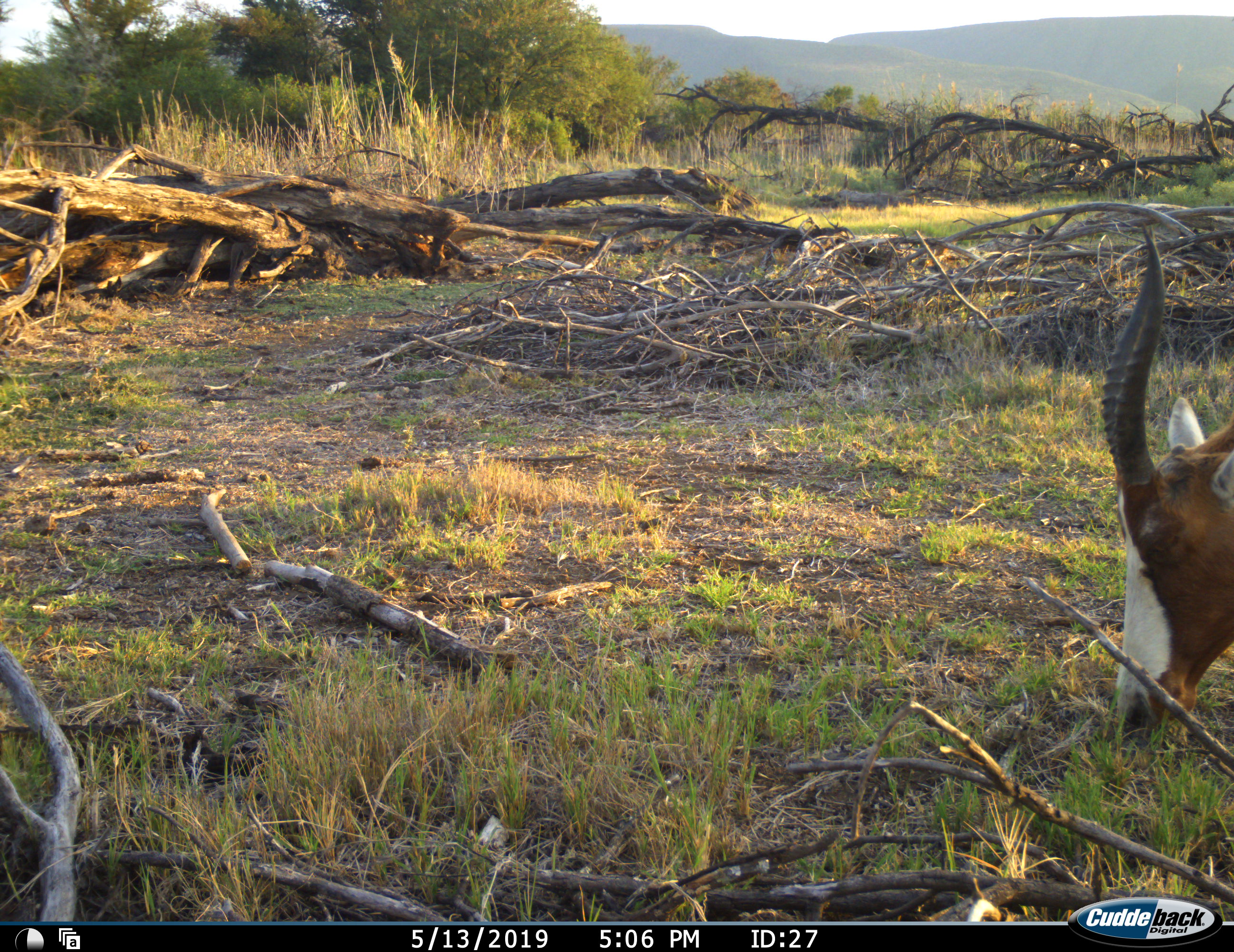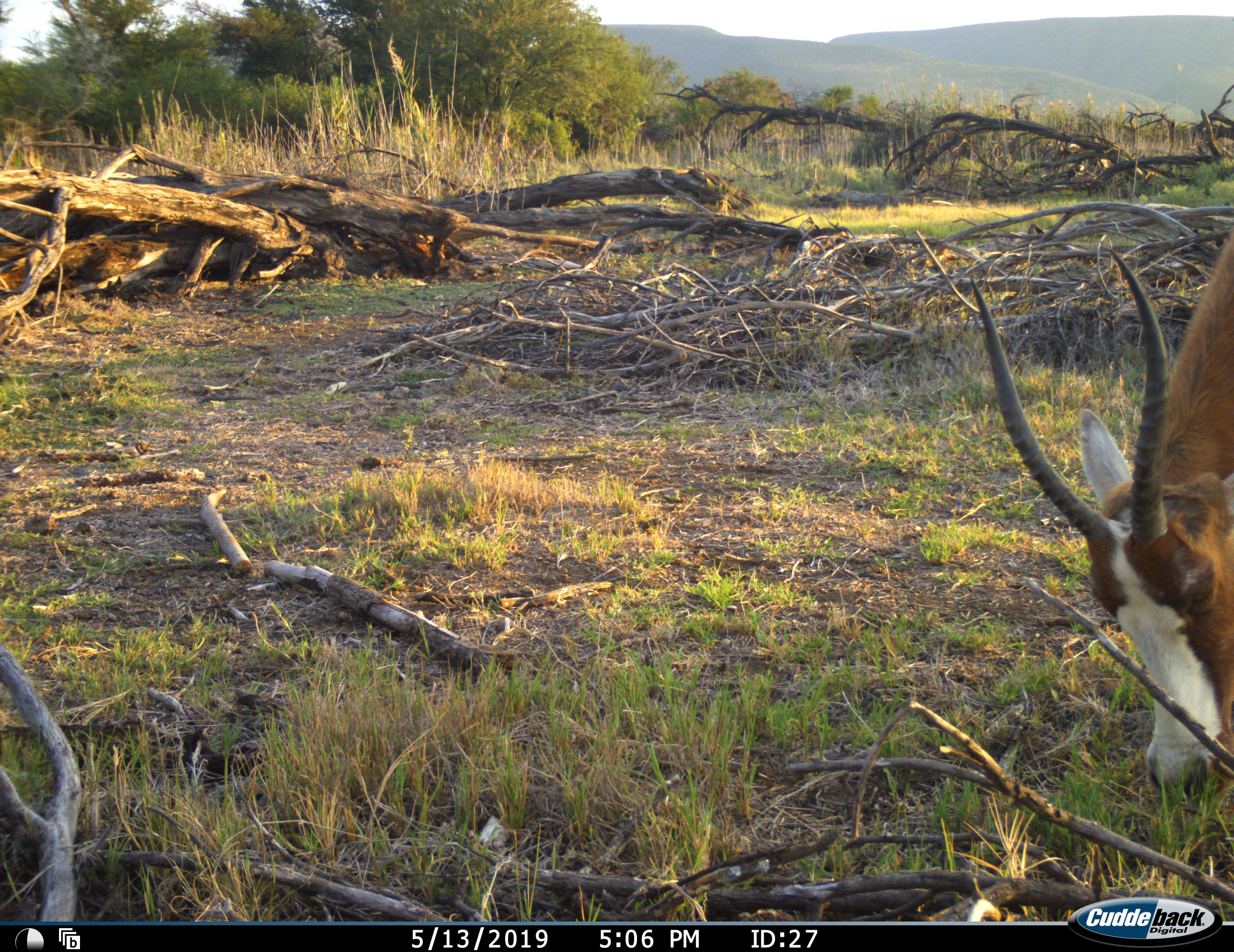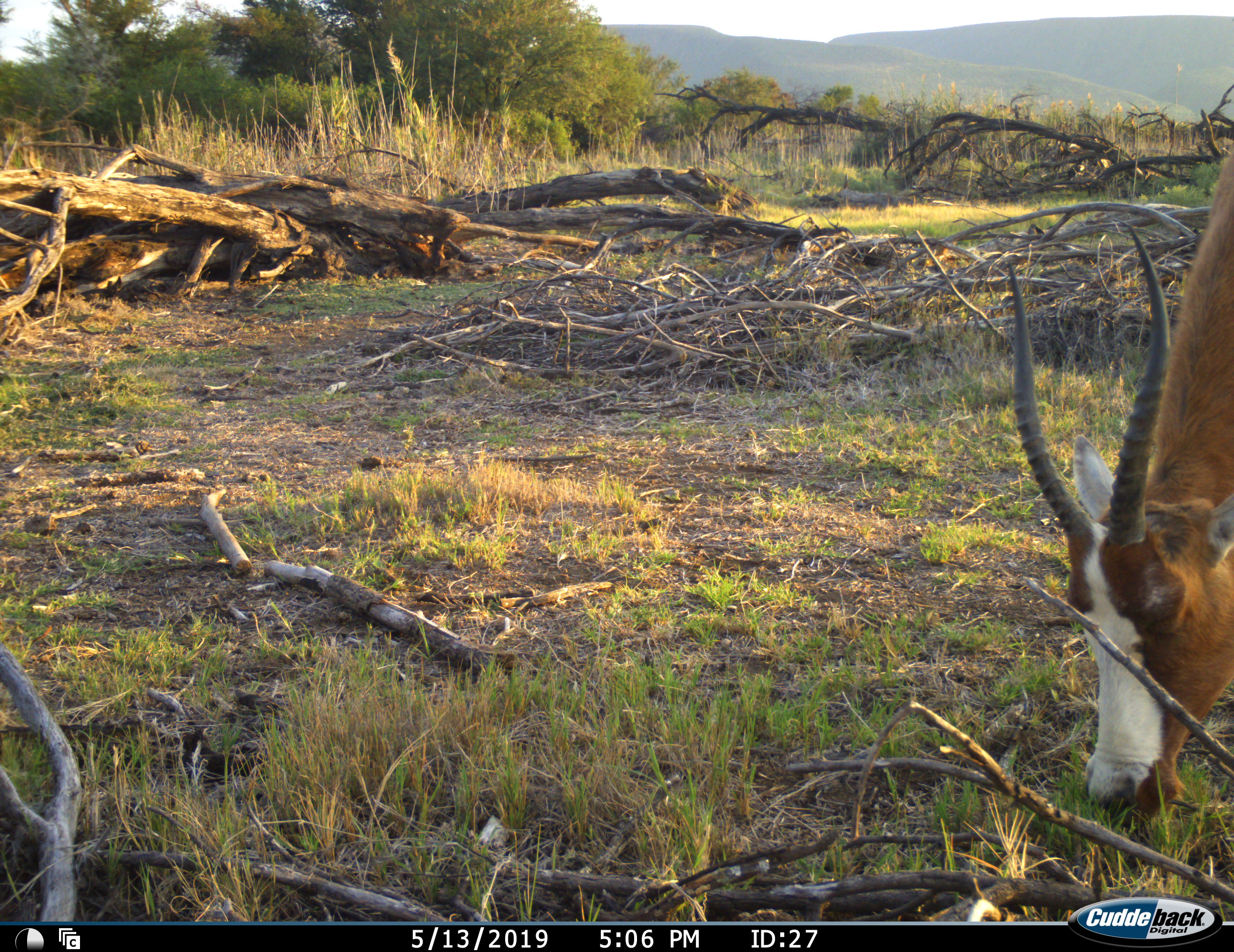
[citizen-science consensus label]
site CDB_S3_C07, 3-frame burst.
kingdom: Animalia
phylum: Chordata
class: Mammalia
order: Artiodactyla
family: Bovidae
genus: Damaliscus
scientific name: Damaliscus pygargus phillipsi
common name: blesbok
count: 1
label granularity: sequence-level